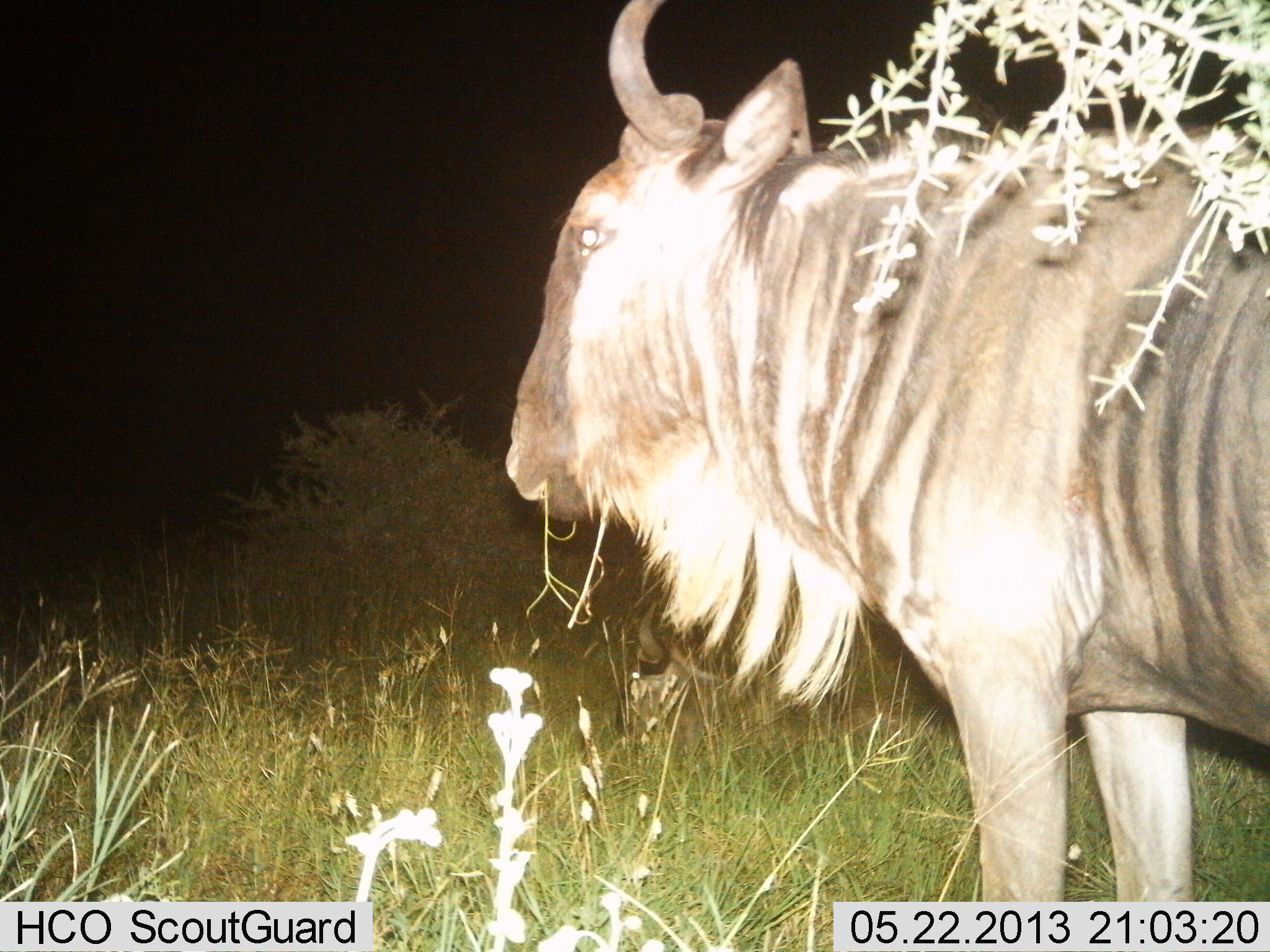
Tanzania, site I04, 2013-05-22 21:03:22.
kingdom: Animalia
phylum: Chordata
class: Mammalia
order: Artiodactyla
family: Bovidae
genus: Connochaetes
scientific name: Connochaetes taurinus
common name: blue wildebeest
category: wildebeest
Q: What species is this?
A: Wildebeest (blue wildebeest) (Connochaetes taurinus).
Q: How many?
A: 1.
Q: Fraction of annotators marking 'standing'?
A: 77%.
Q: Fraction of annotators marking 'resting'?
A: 12%.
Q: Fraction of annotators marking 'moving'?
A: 0%.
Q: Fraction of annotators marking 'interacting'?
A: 0%.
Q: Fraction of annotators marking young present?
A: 0%.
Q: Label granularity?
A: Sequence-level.